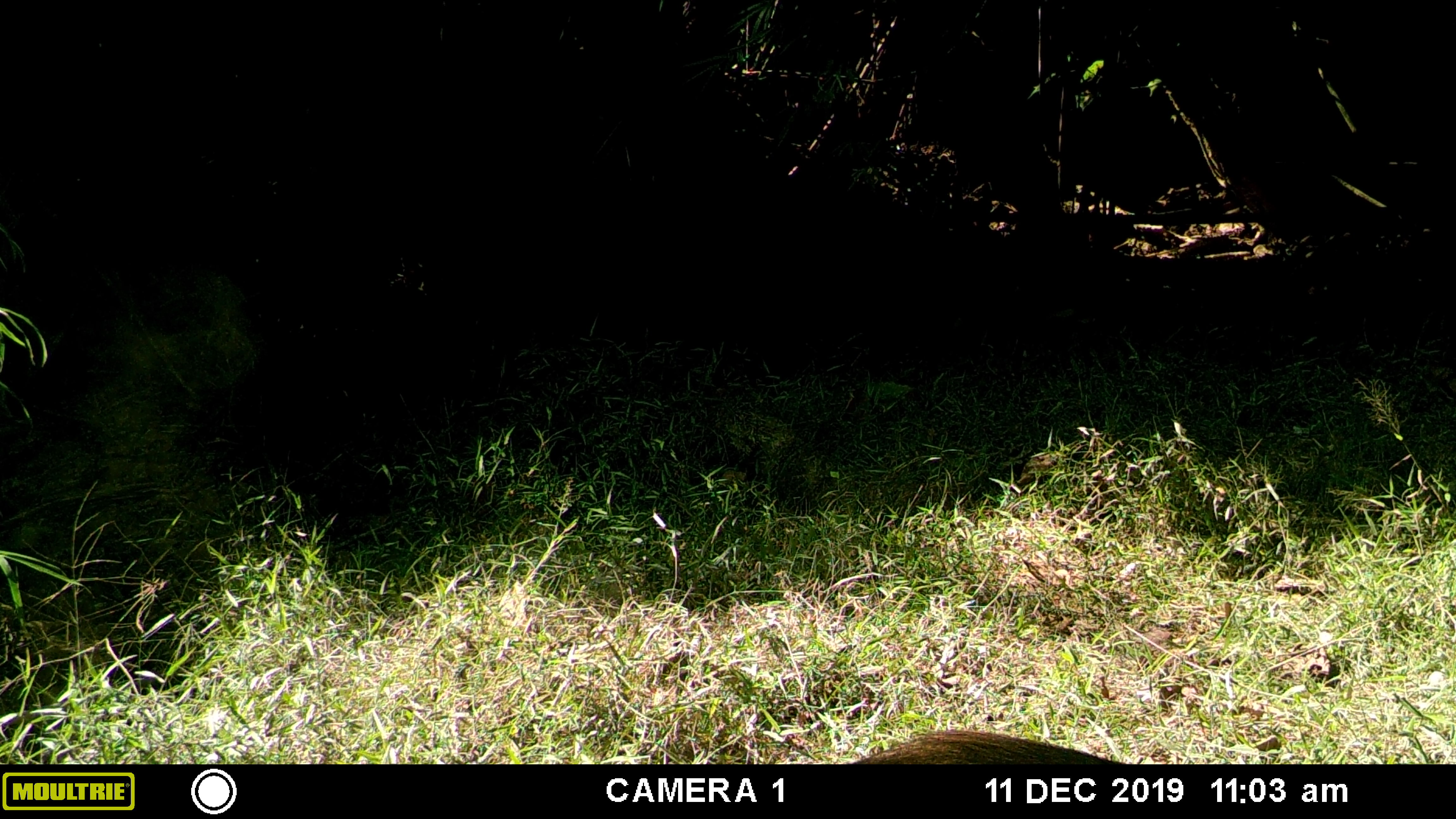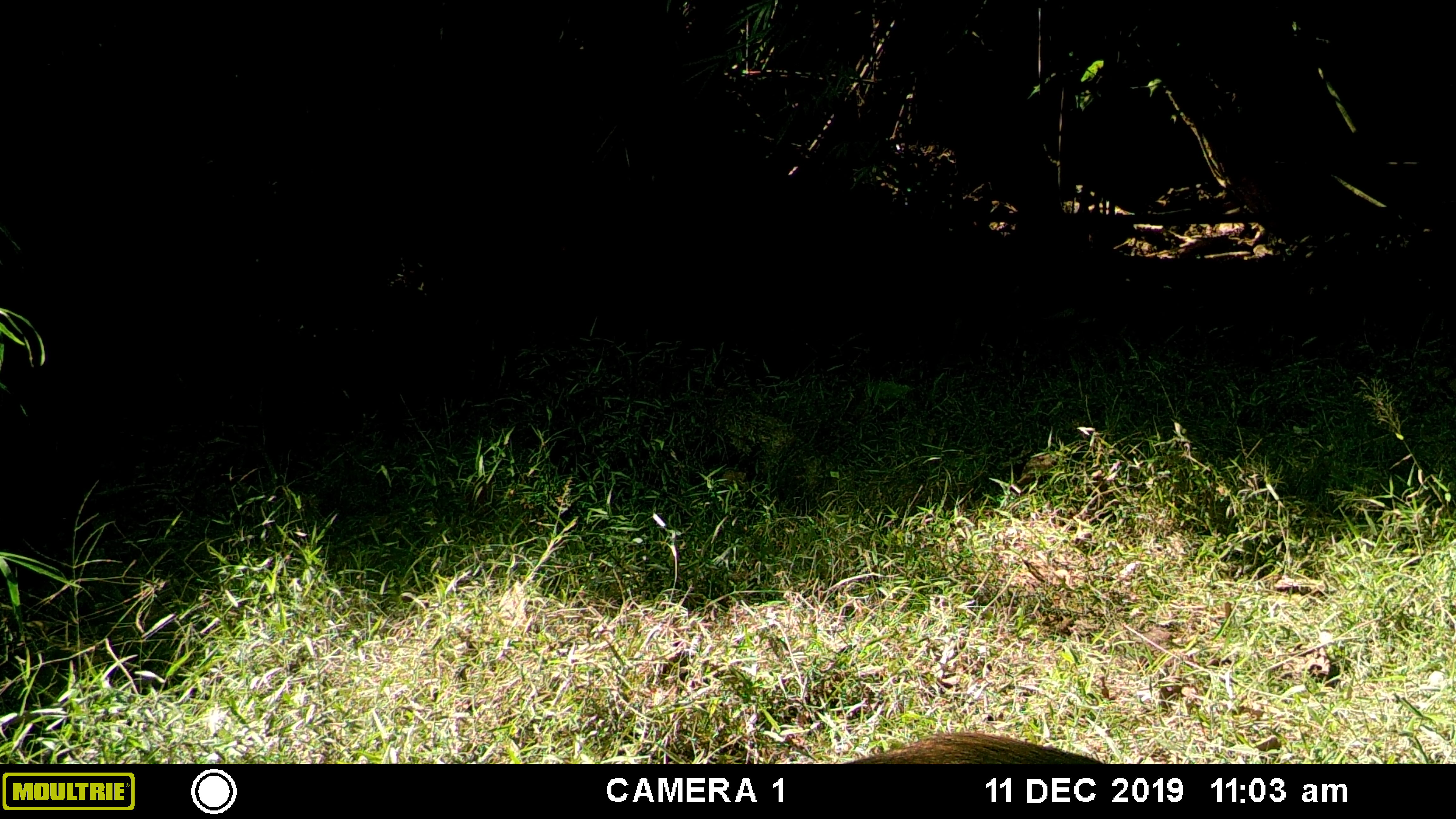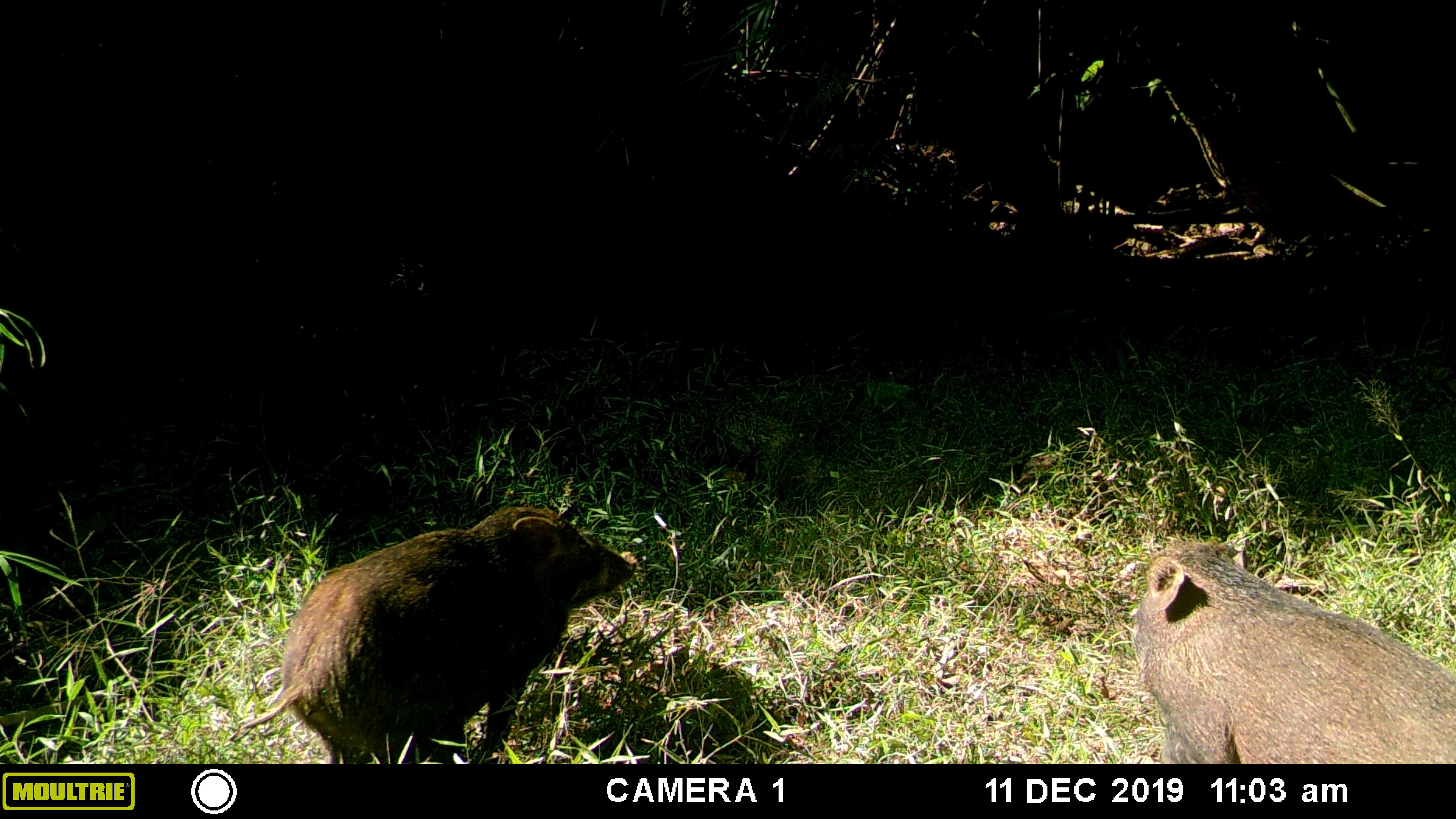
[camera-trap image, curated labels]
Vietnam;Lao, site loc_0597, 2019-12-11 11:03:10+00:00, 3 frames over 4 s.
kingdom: Animalia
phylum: Chordata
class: Mammalia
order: Artiodactyla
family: Suidae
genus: Sus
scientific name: Sus scrofa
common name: eurasian wild pig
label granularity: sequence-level